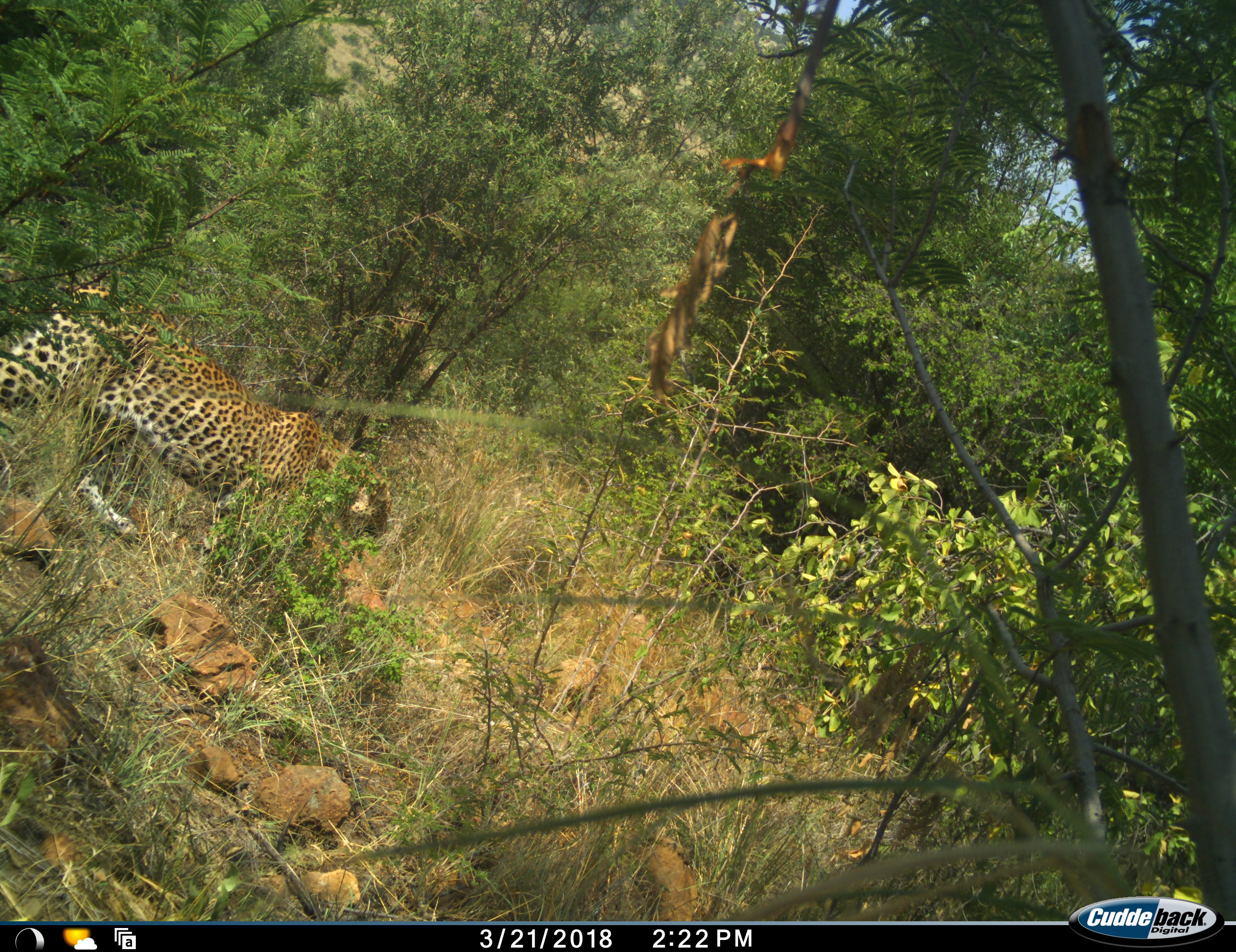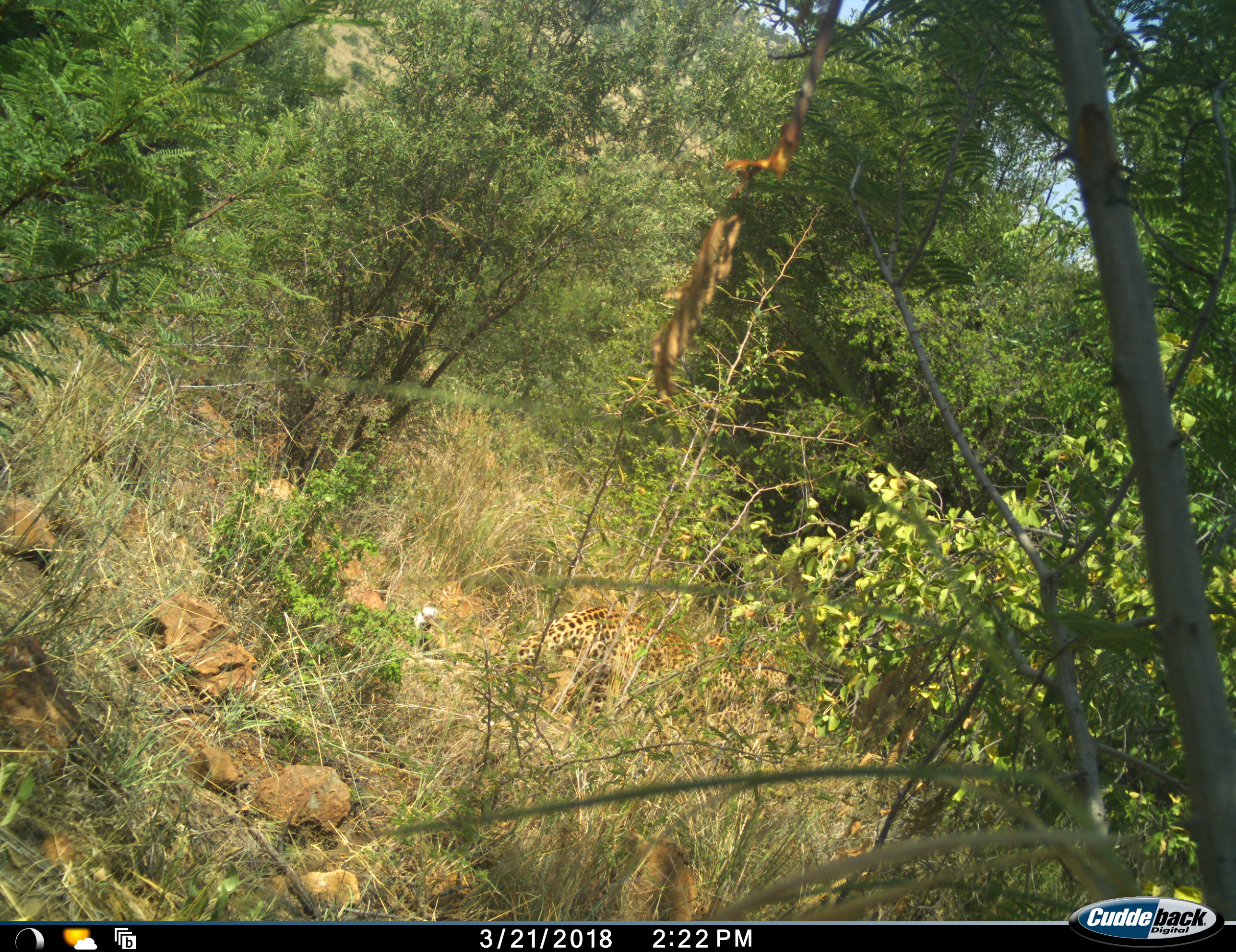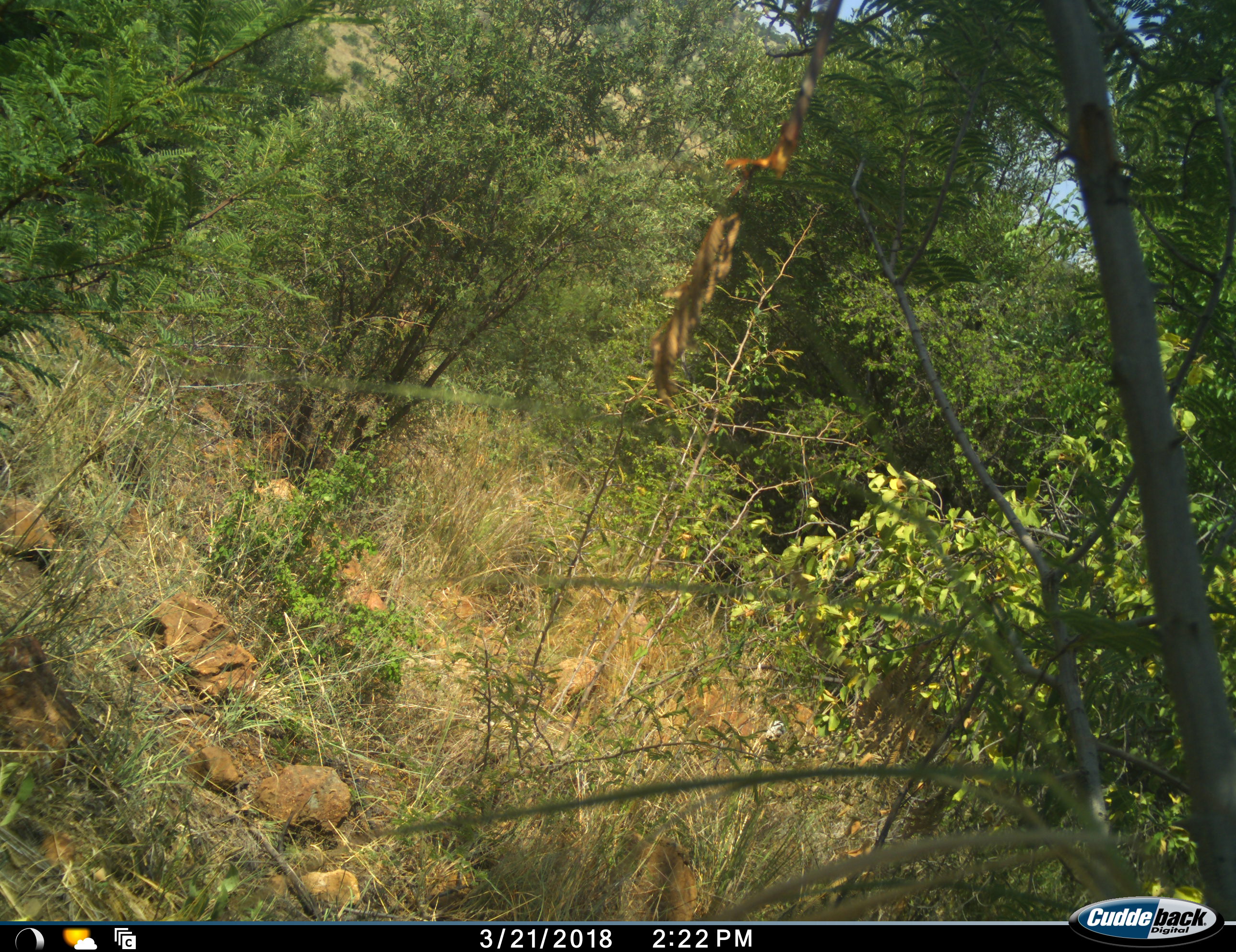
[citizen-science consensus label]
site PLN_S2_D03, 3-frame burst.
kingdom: Animalia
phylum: Chordata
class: Mammalia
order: Carnivora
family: Felidae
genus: Panthera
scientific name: Panthera pardus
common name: leopard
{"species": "leopard (Panthera pardus)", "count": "1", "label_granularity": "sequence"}